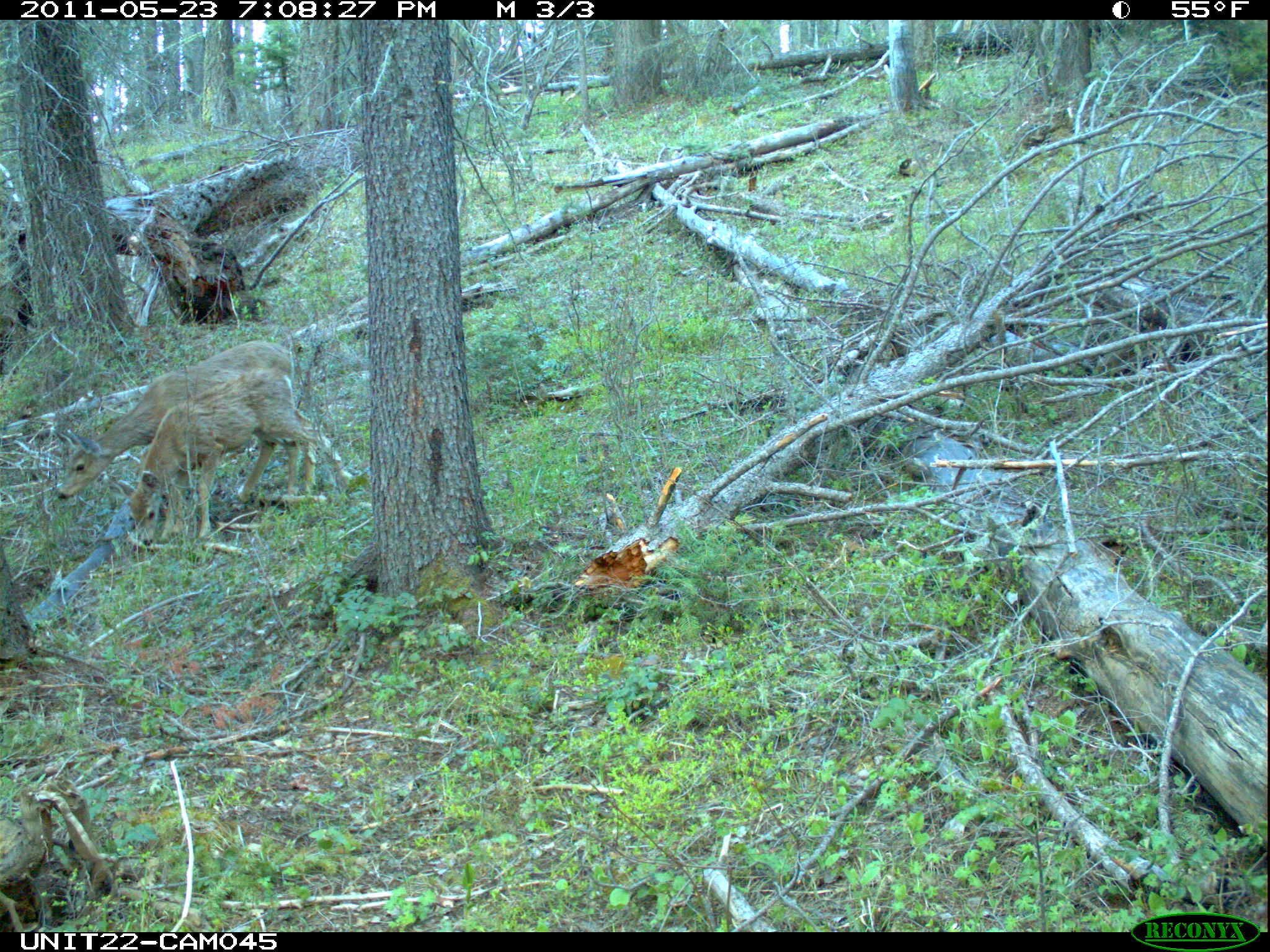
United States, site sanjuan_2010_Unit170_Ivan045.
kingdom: Animalia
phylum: Chordata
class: Mammalia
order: Artiodactyla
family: Cervidae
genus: Odocoileus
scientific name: Odocoileus hemionus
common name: mule deer